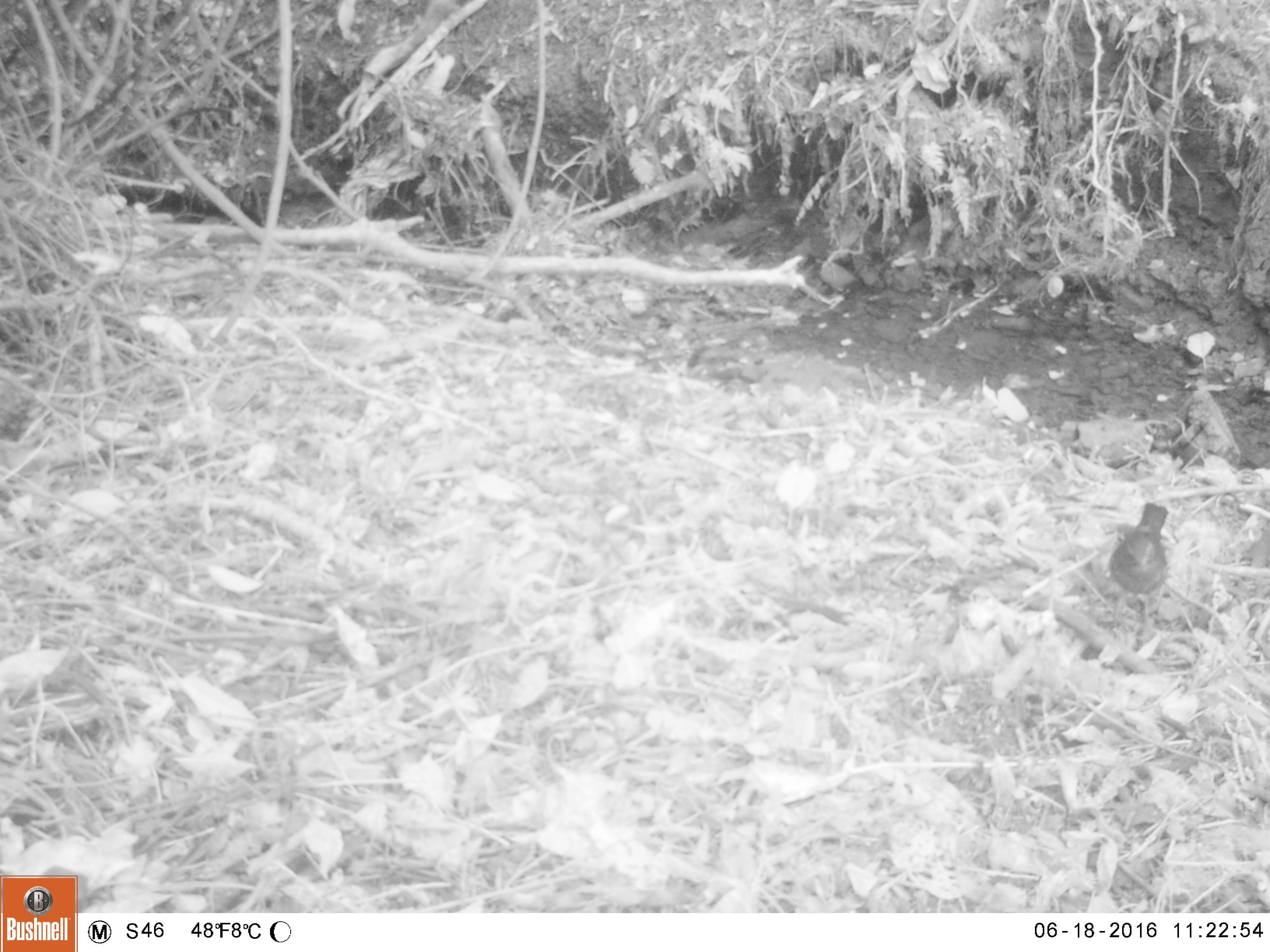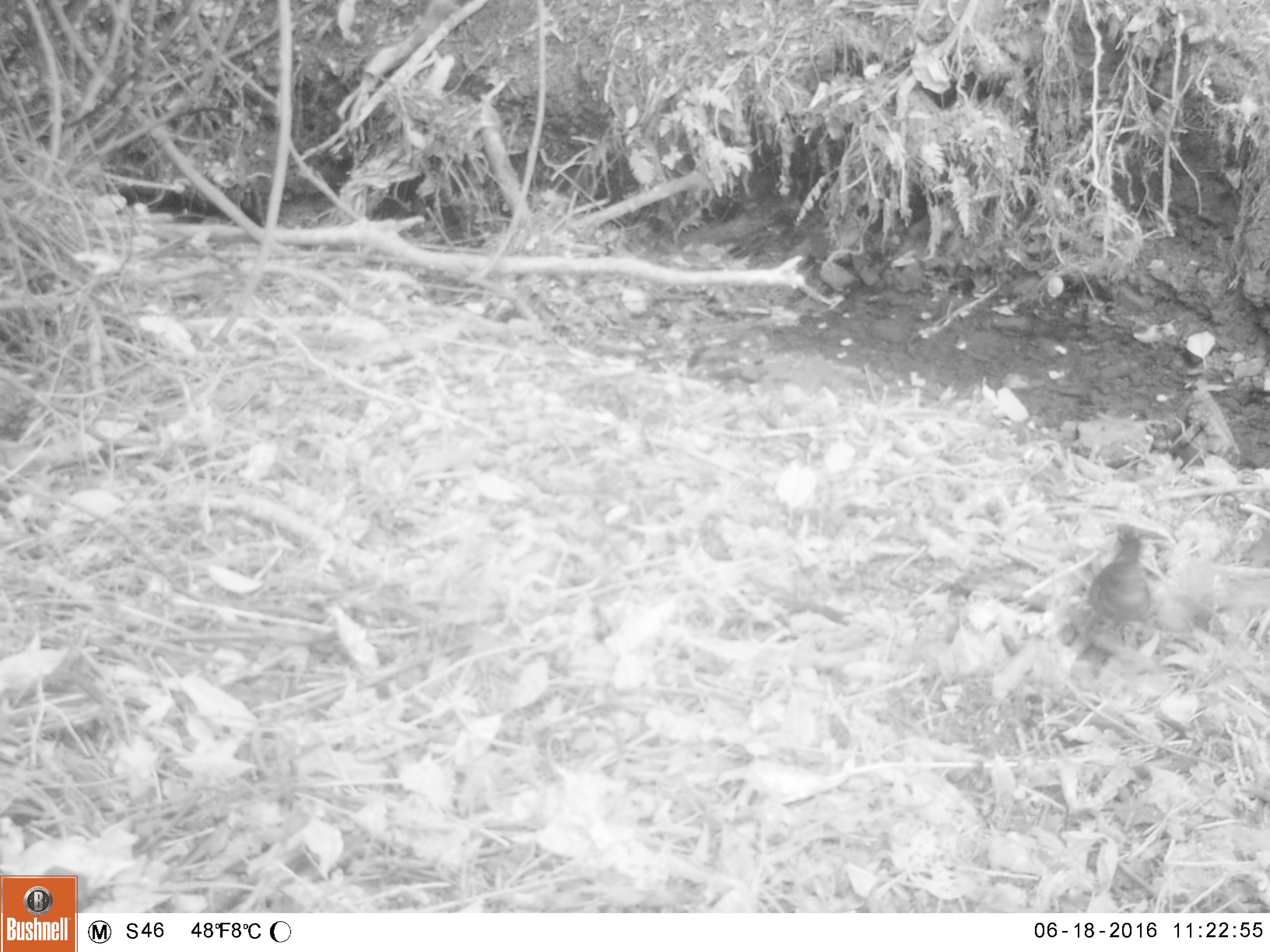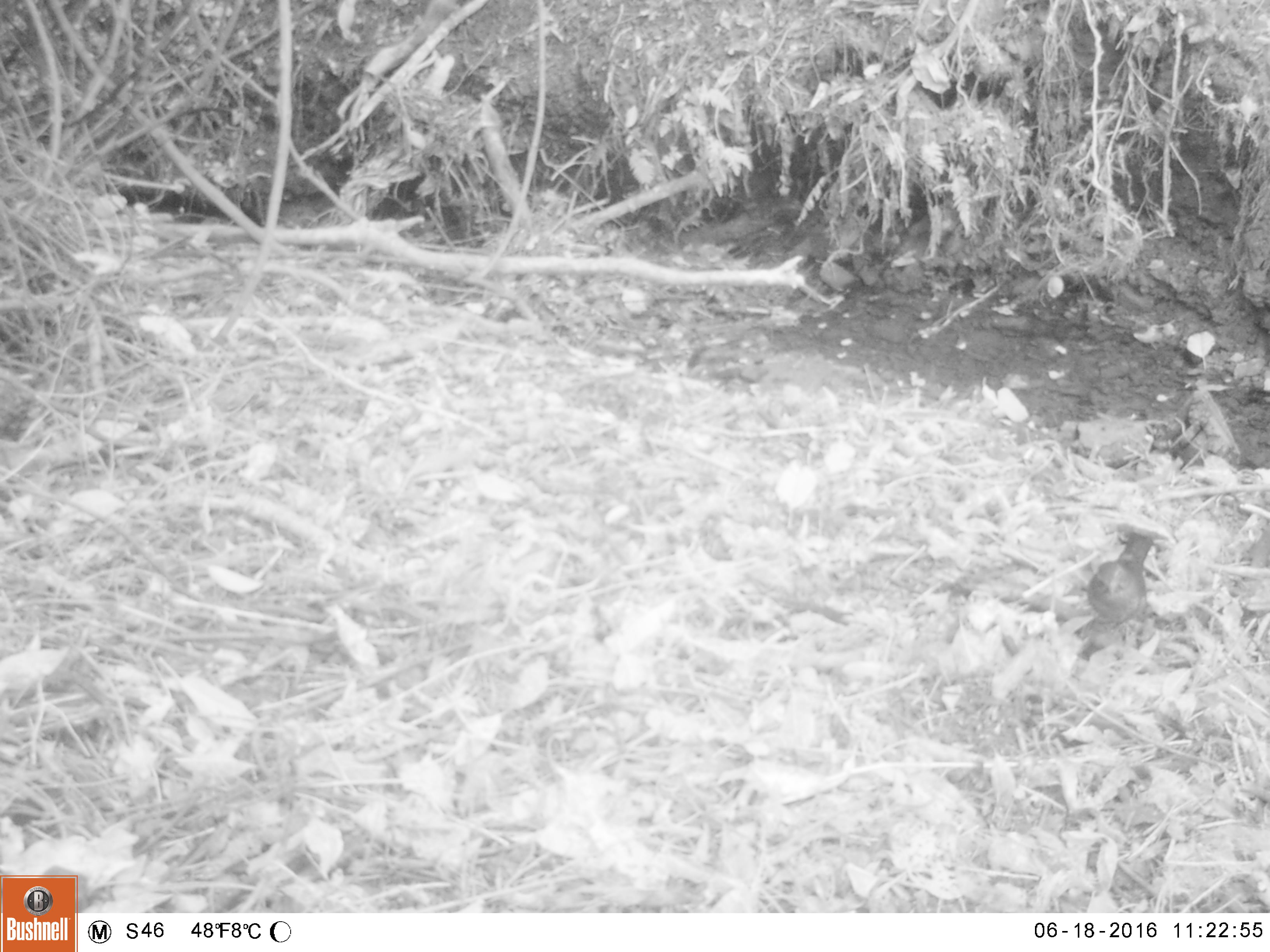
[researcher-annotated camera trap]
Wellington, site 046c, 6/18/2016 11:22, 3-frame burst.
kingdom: Animalia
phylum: Chordata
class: Aves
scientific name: Aves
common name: bird